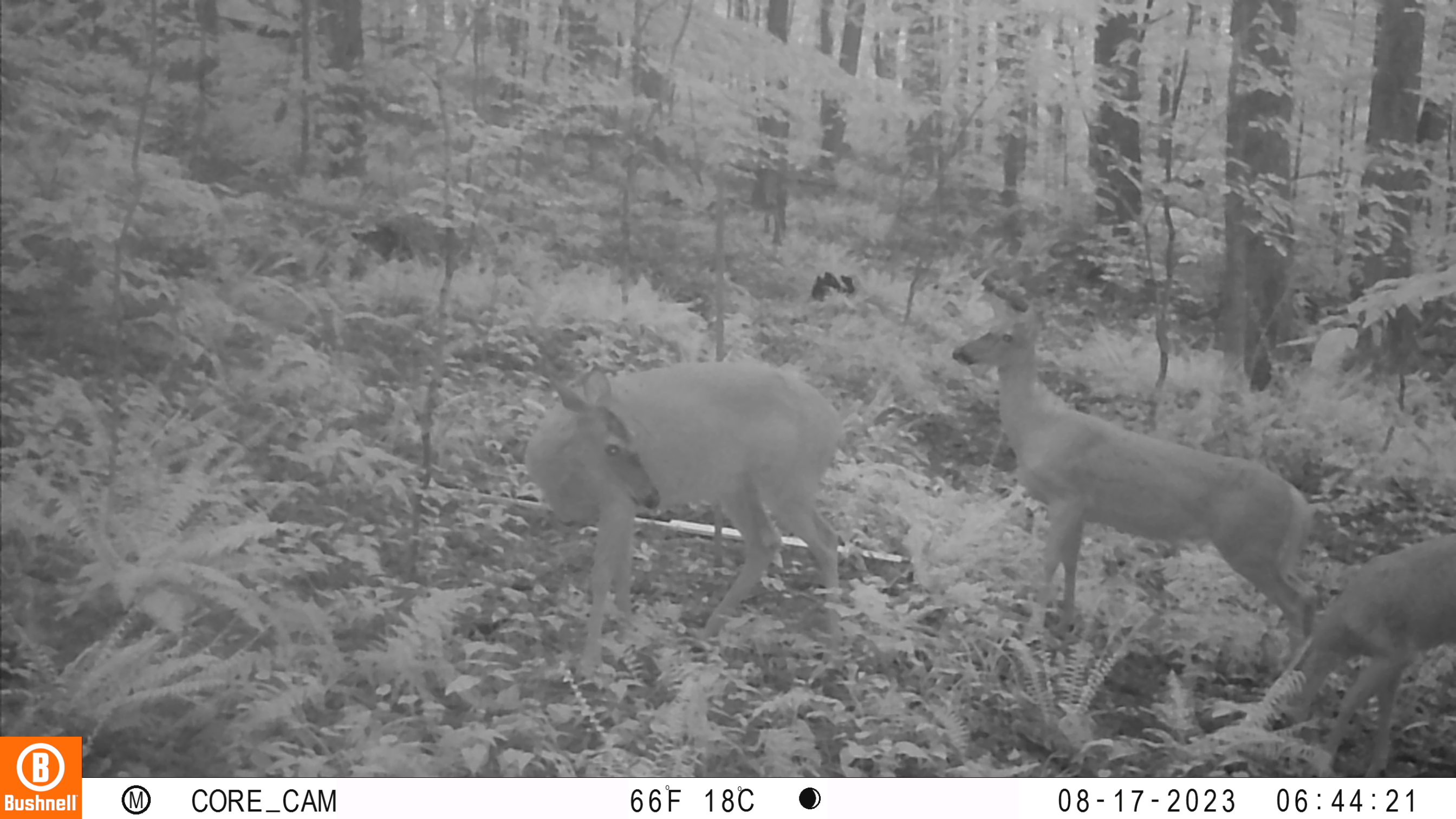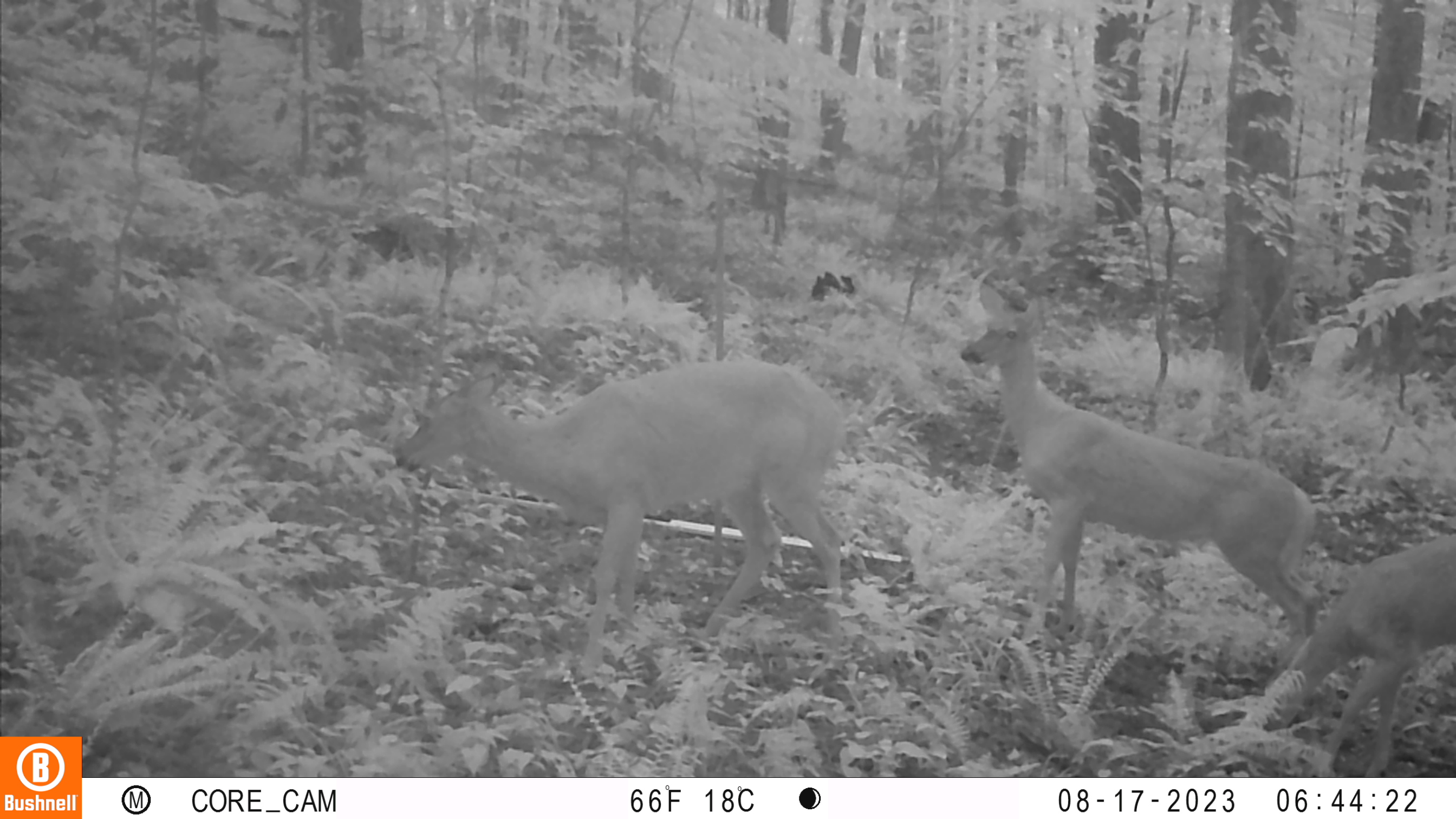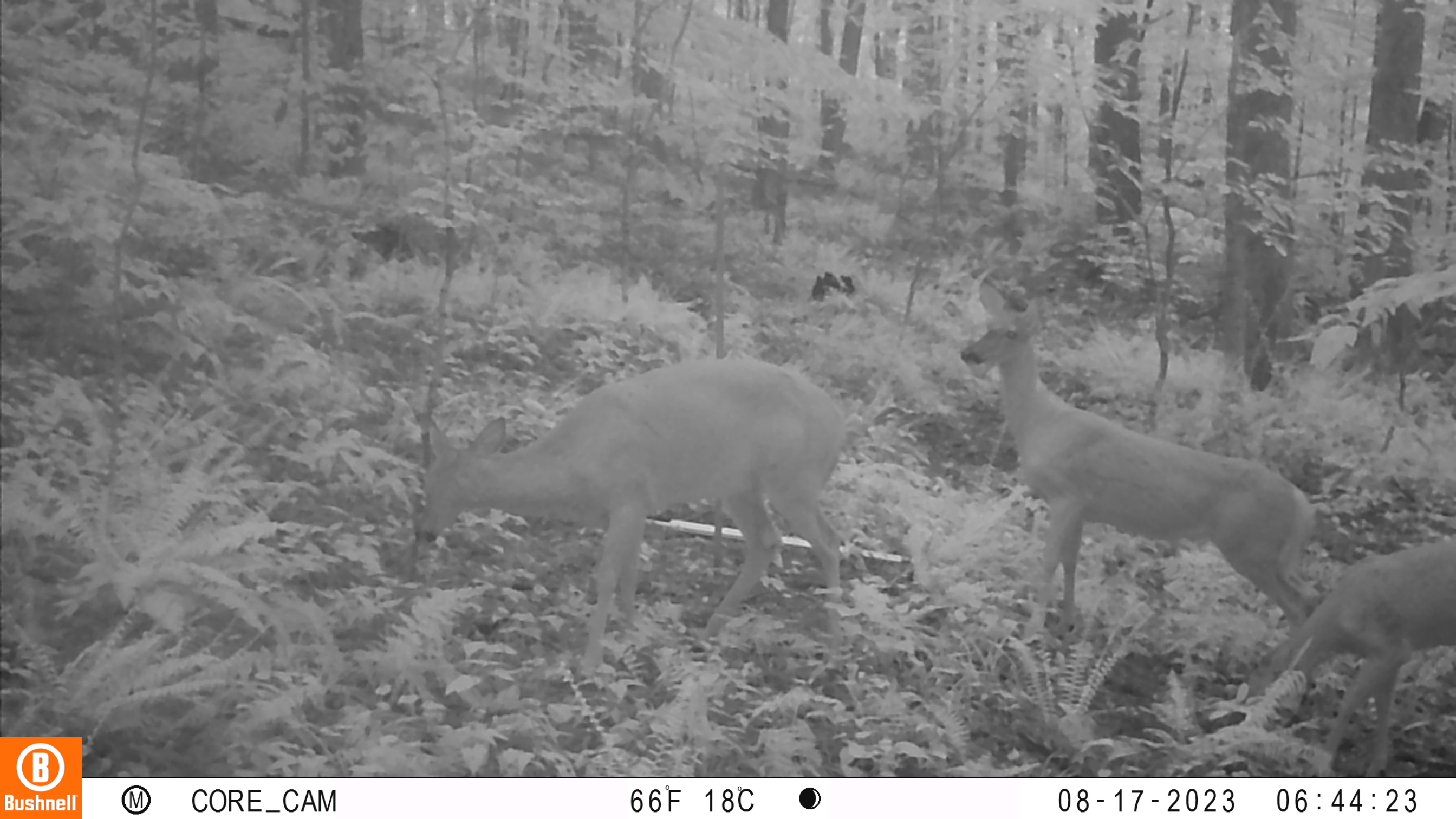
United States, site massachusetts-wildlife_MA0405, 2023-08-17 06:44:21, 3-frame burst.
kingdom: Animalia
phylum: Chordata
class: Mammalia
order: Artiodactyla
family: Cervidae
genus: Odocoileus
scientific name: Odocoileus virginianus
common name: white-tailed deer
White-tailed deer (Odocoileus virginianus).